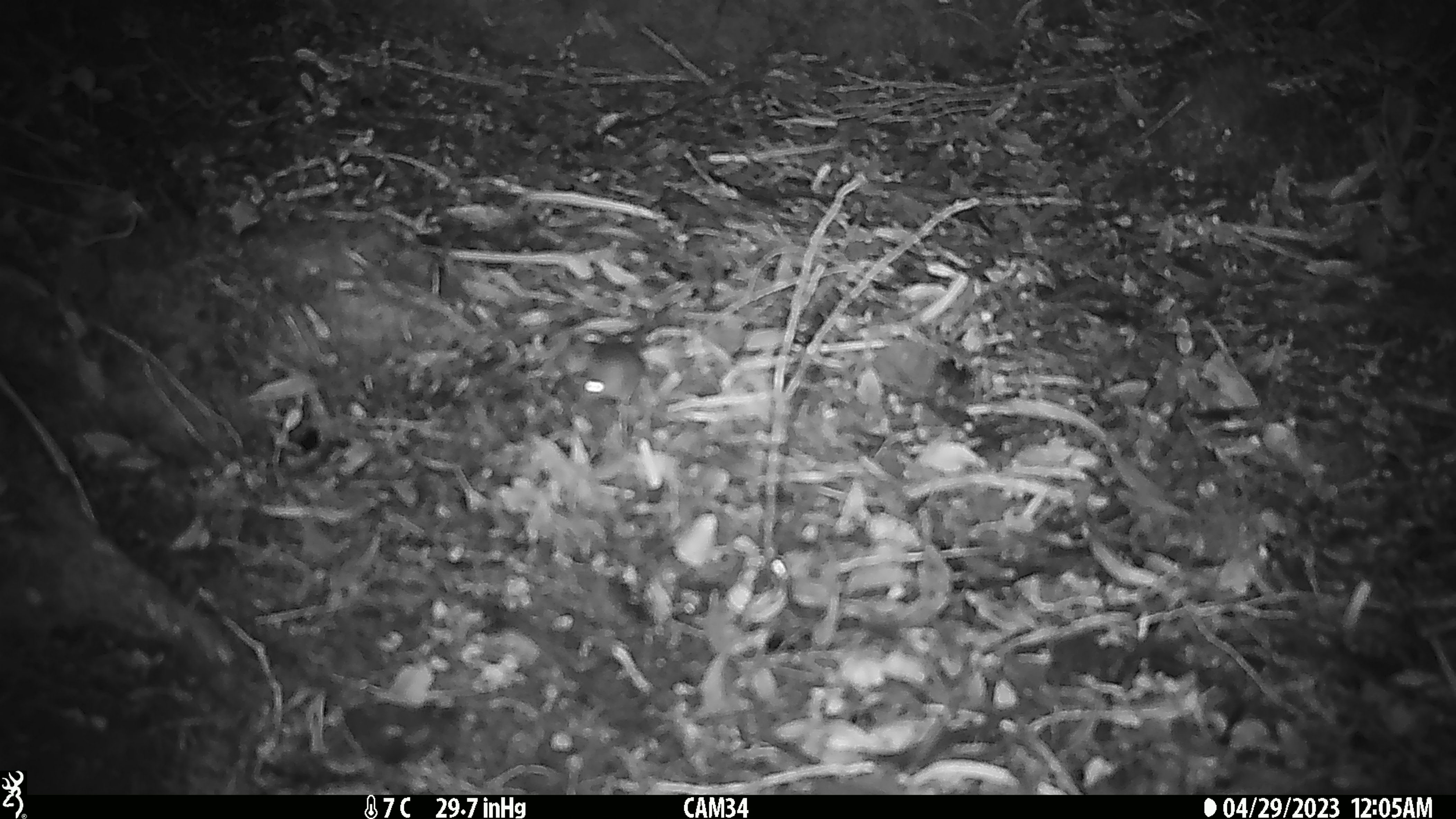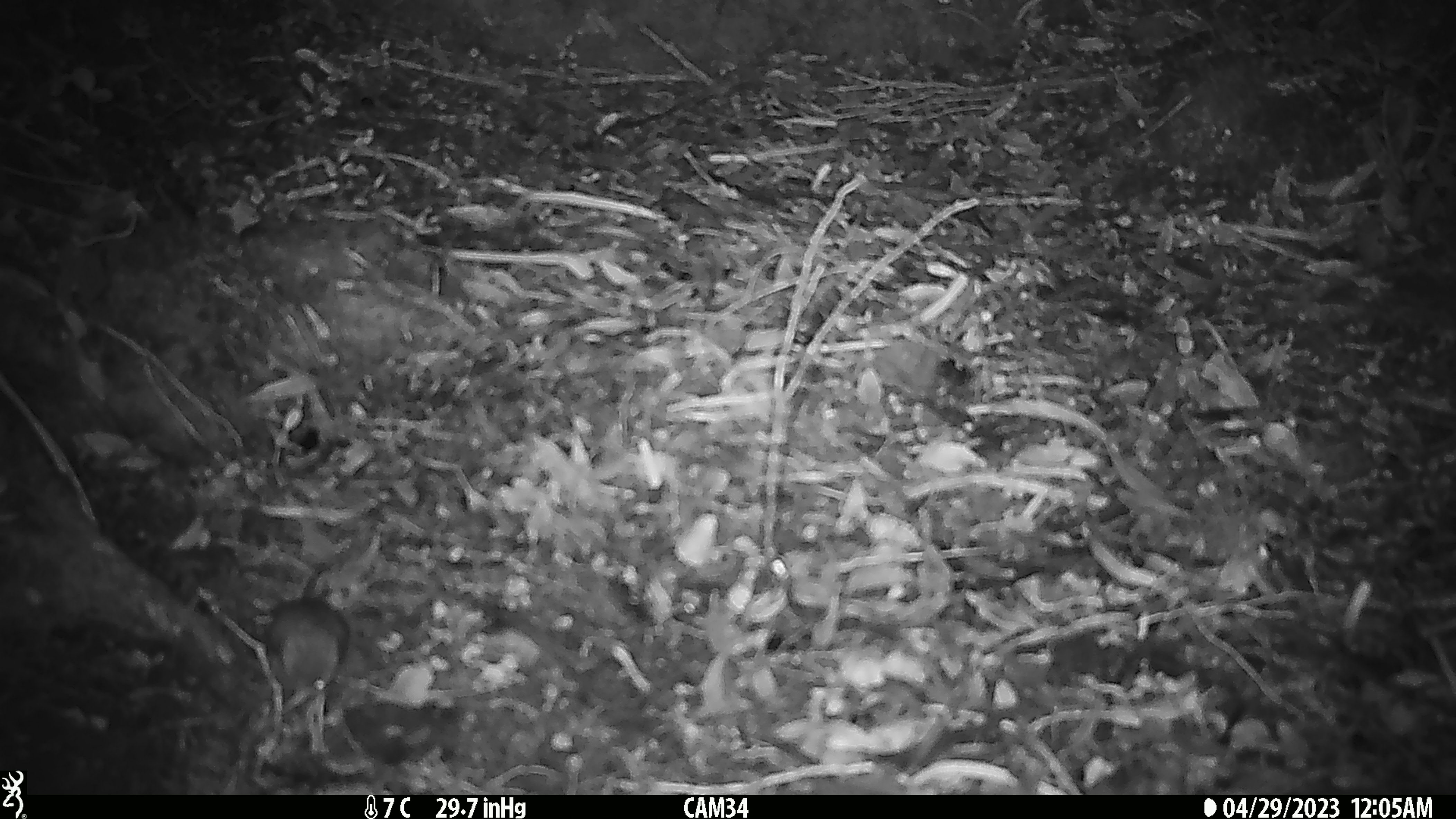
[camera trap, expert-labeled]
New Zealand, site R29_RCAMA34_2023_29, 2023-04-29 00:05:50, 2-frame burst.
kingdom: Animalia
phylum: Chordata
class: Mammalia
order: Rodentia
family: Muridae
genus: Mus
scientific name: Mus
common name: mouse